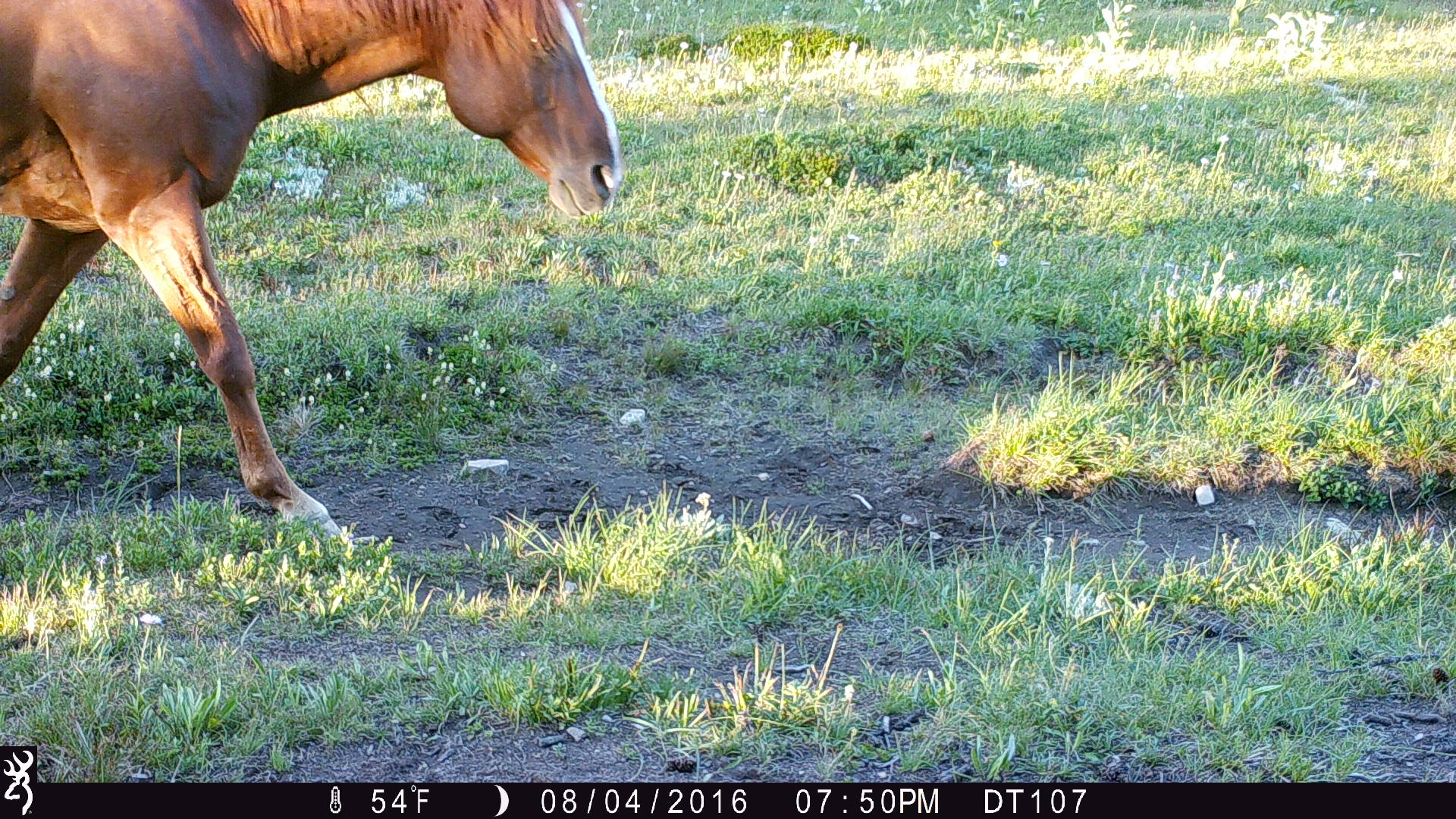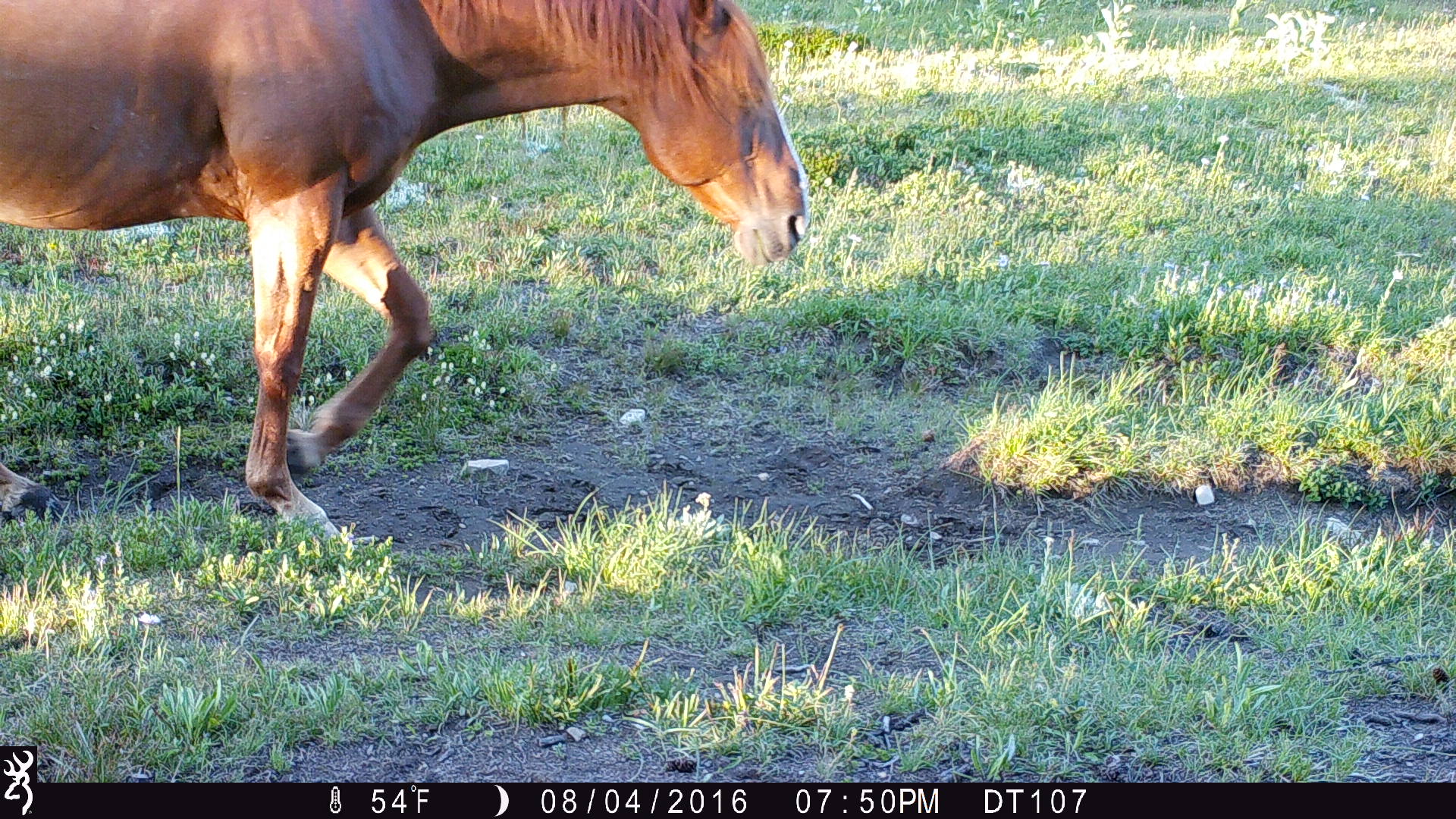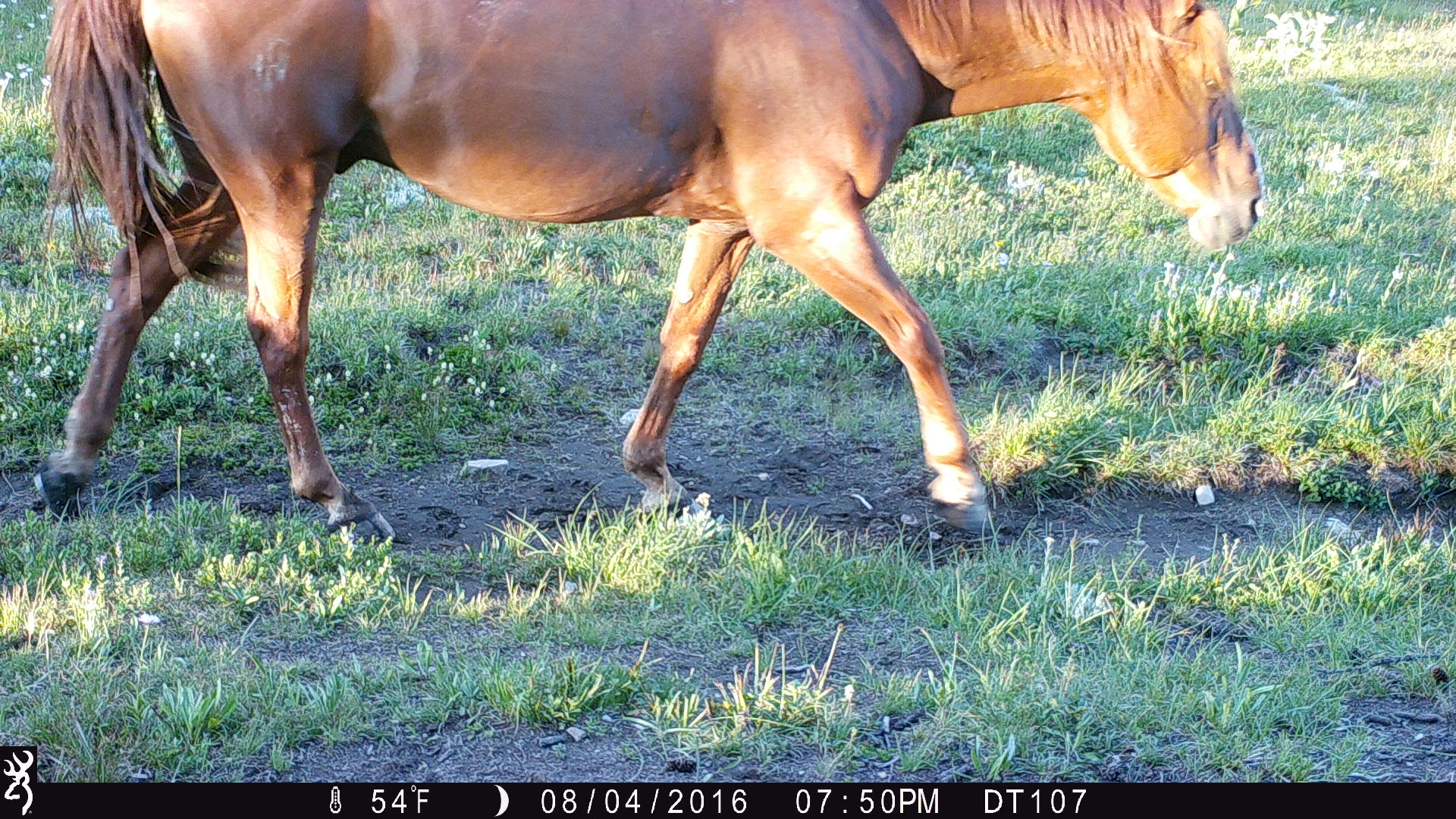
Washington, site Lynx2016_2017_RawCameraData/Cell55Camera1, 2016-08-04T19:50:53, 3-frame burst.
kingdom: Animalia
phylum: Chordata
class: Mammalia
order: Perissodactyla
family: Equidae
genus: Equus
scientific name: Equus caballus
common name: domestic horse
Domestic horse (Equus caballus). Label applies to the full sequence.